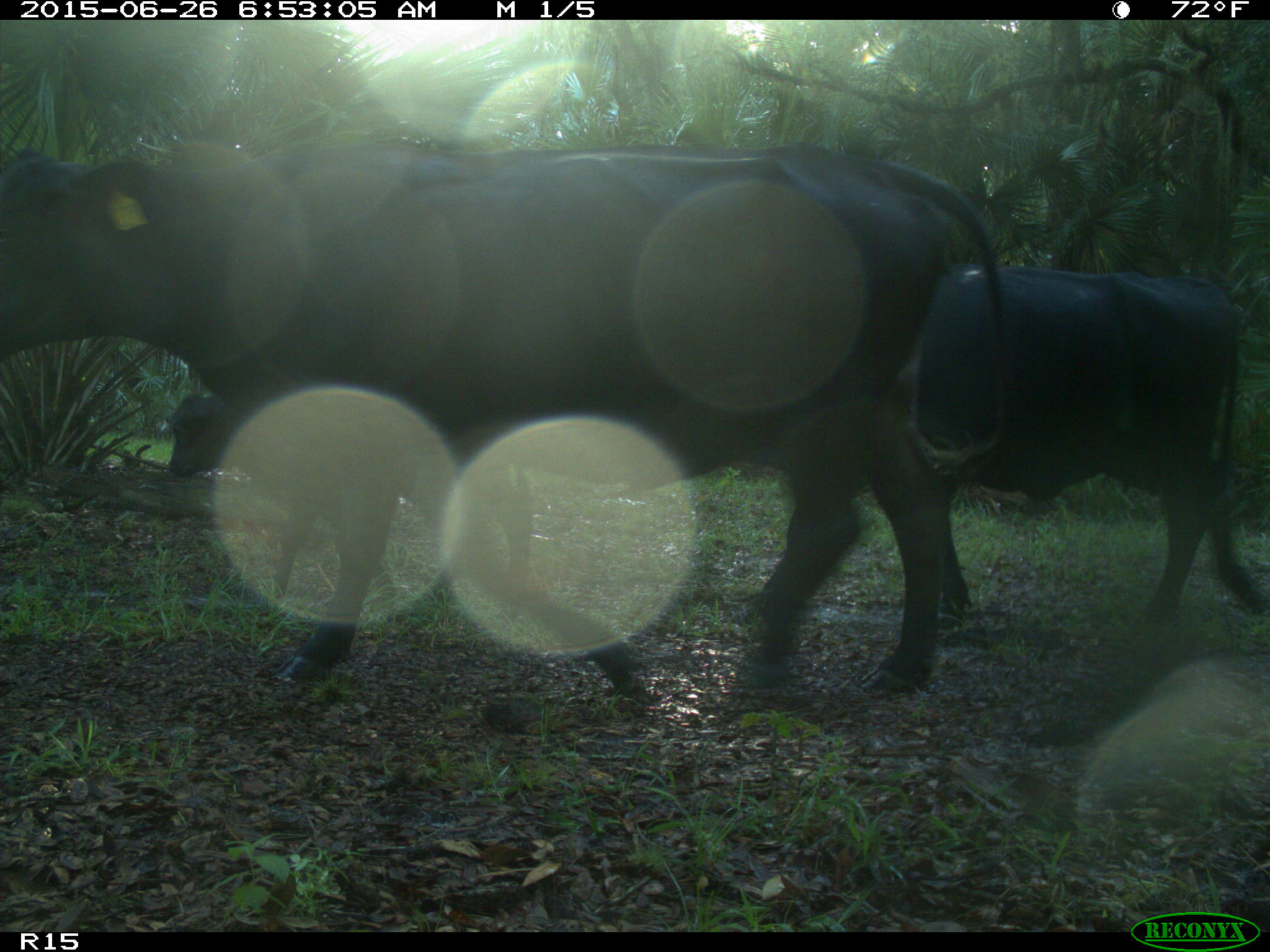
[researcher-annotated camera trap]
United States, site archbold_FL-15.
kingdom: Animalia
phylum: Chordata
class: Mammalia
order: Artiodactyla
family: Bovidae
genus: Bos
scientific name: Bos taurus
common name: domestic cow